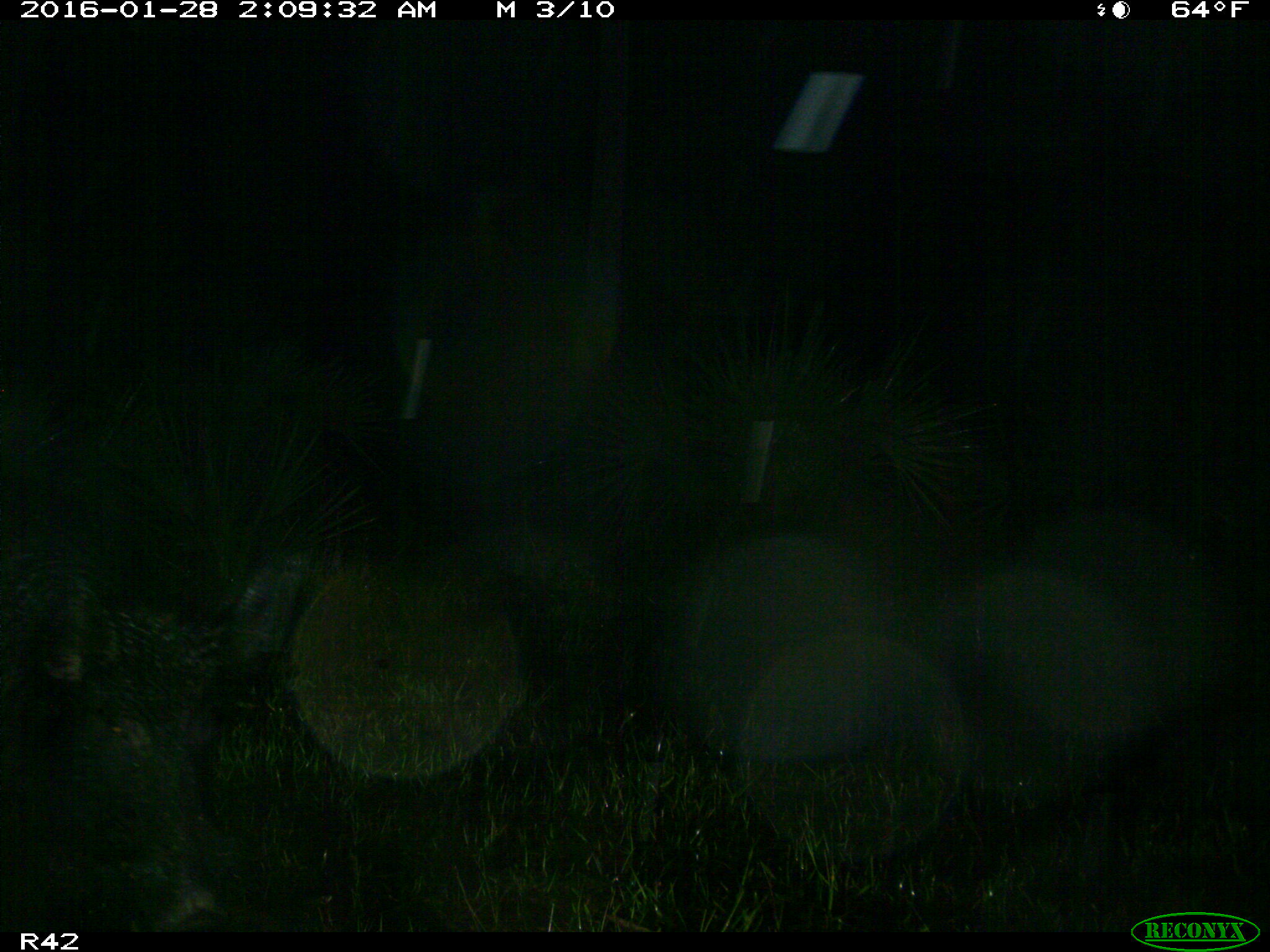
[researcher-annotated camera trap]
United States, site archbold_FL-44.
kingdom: Animalia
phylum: Chordata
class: Mammalia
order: Artiodactyla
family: Suidae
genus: Sus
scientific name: Sus scrofa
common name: wild boar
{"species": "Sus scrofa (wild boar)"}